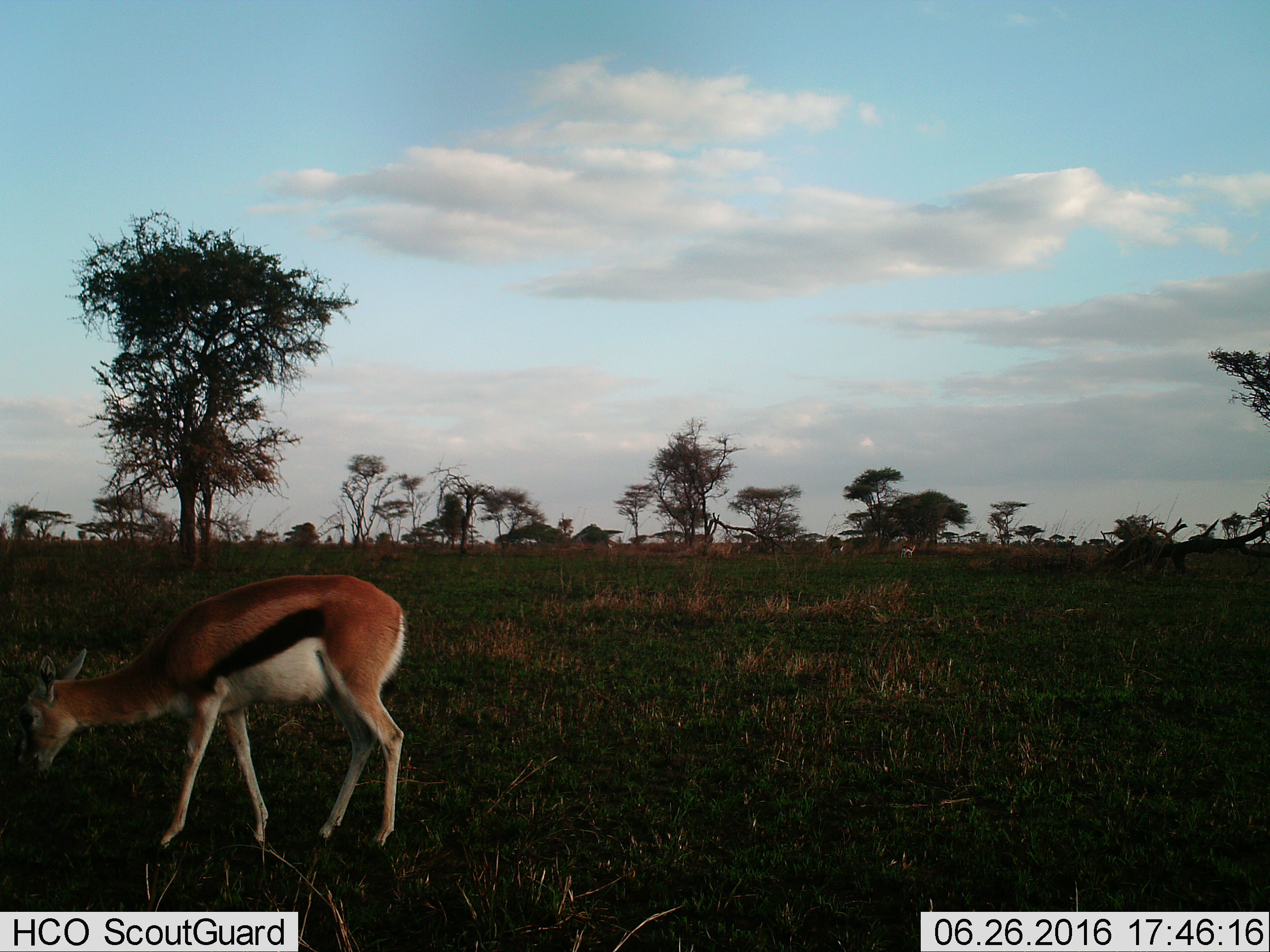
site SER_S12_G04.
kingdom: Animalia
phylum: Chordata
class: Mammalia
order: Artiodactyla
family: Bovidae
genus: Eudorcas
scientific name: Eudorcas thomsonii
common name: thomson's gazelle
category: gazellethomsons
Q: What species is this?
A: Gazellethomsons (thomson's gazelle) (Eudorcas thomsonii).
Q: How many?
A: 1.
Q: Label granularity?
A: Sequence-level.